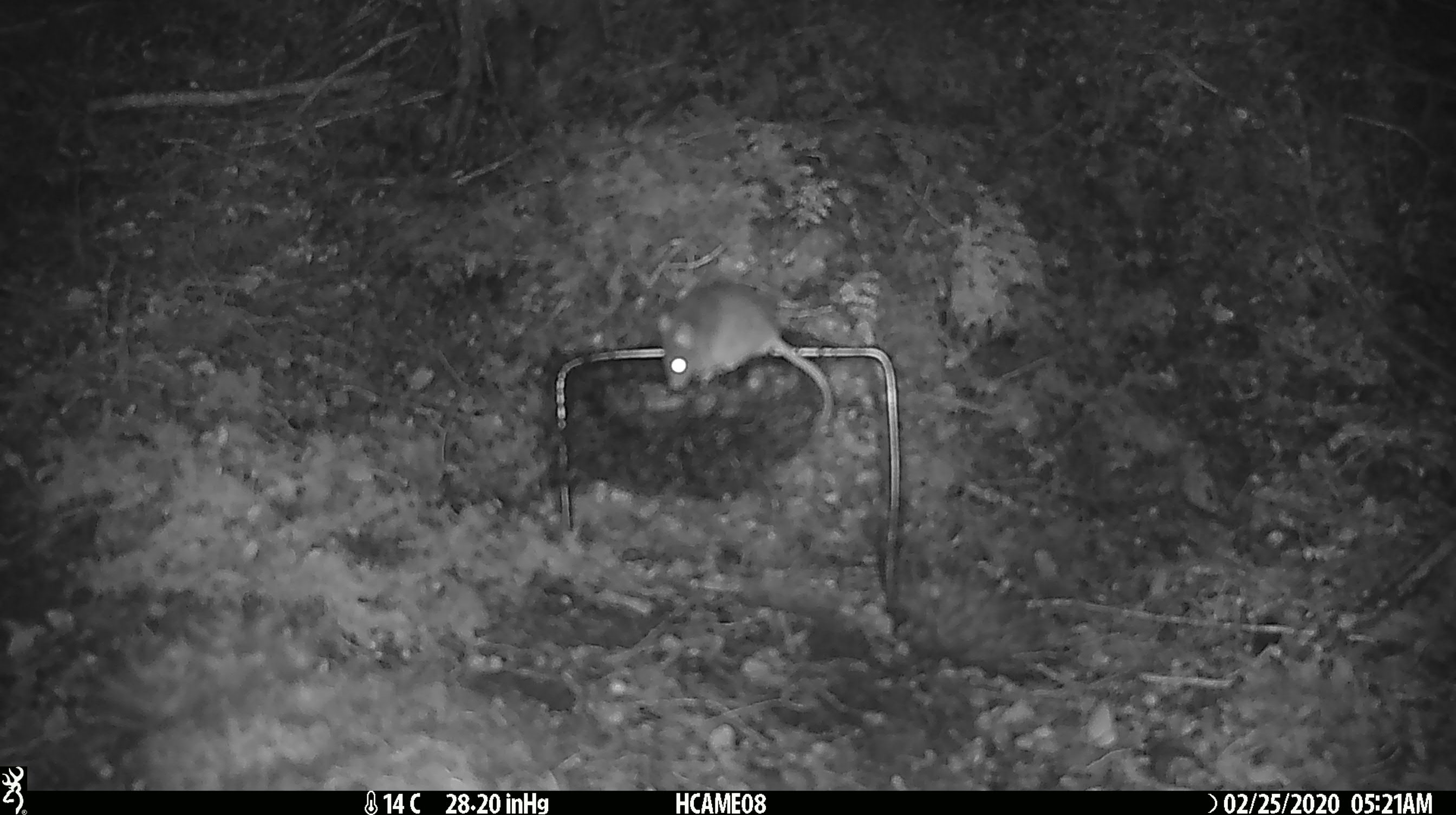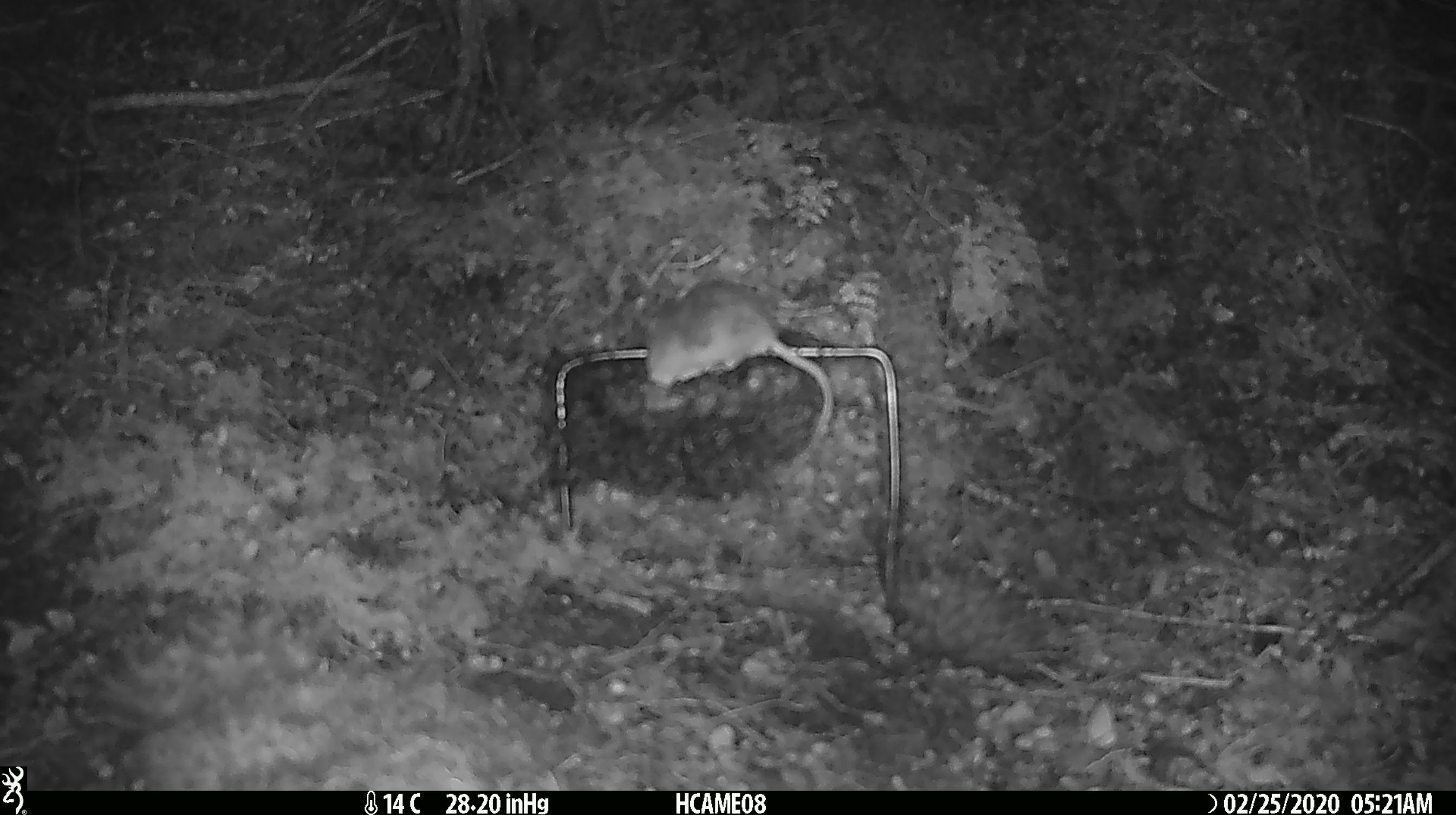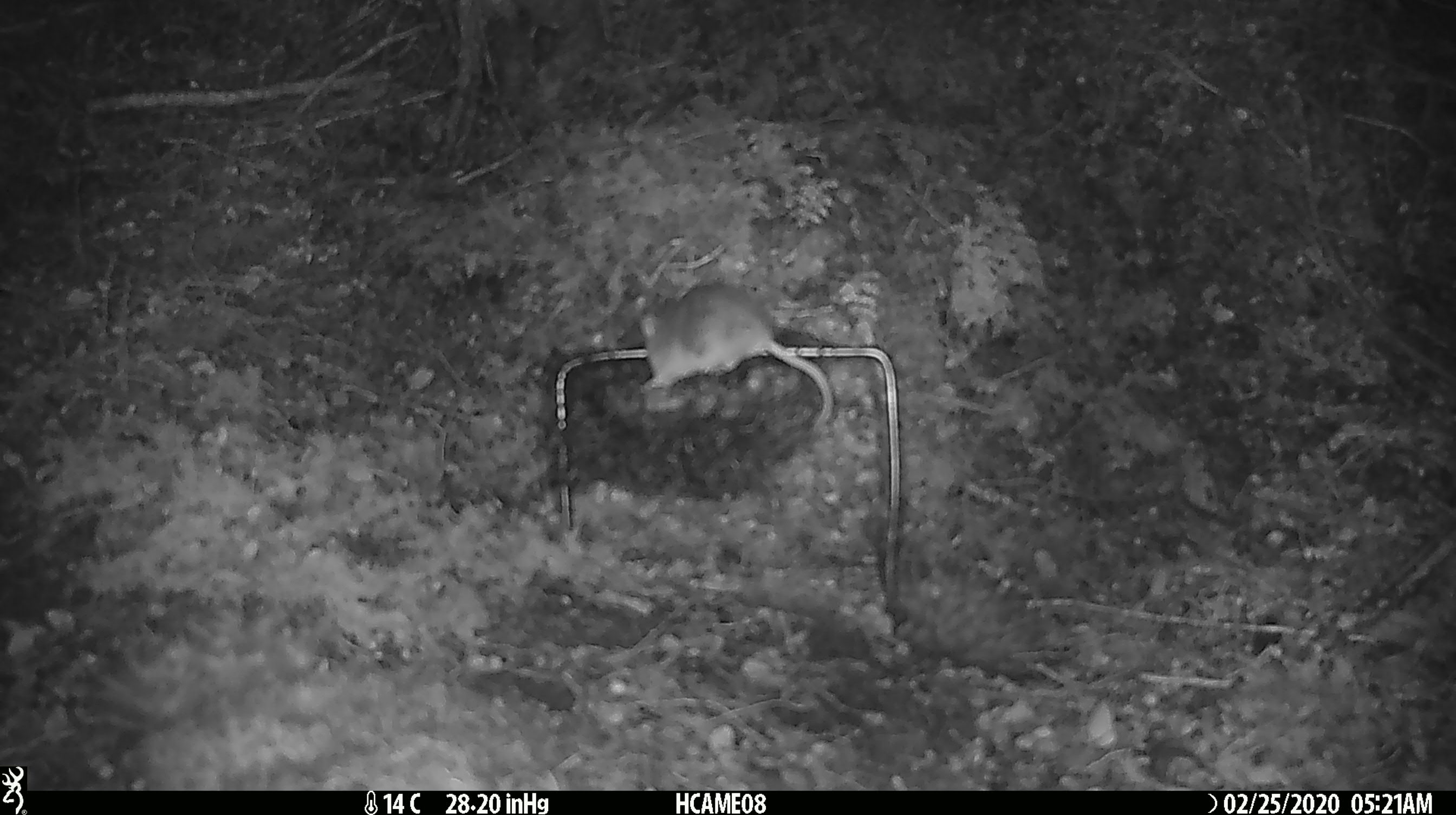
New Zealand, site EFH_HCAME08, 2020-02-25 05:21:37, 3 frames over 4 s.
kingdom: Animalia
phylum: Chordata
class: Mammalia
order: Rodentia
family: Muridae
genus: Mus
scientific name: Mus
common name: mouse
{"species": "mouse (Mus)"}